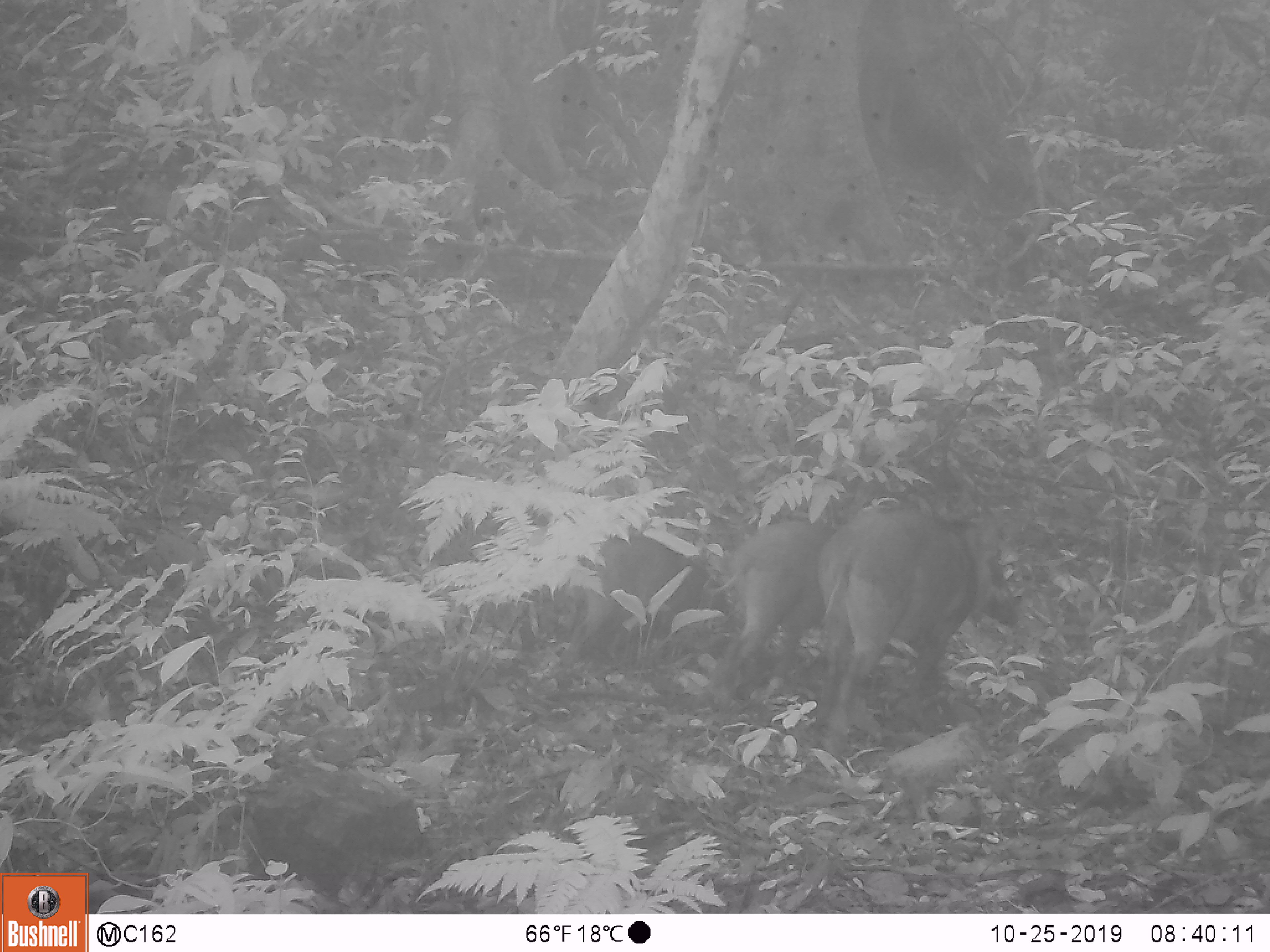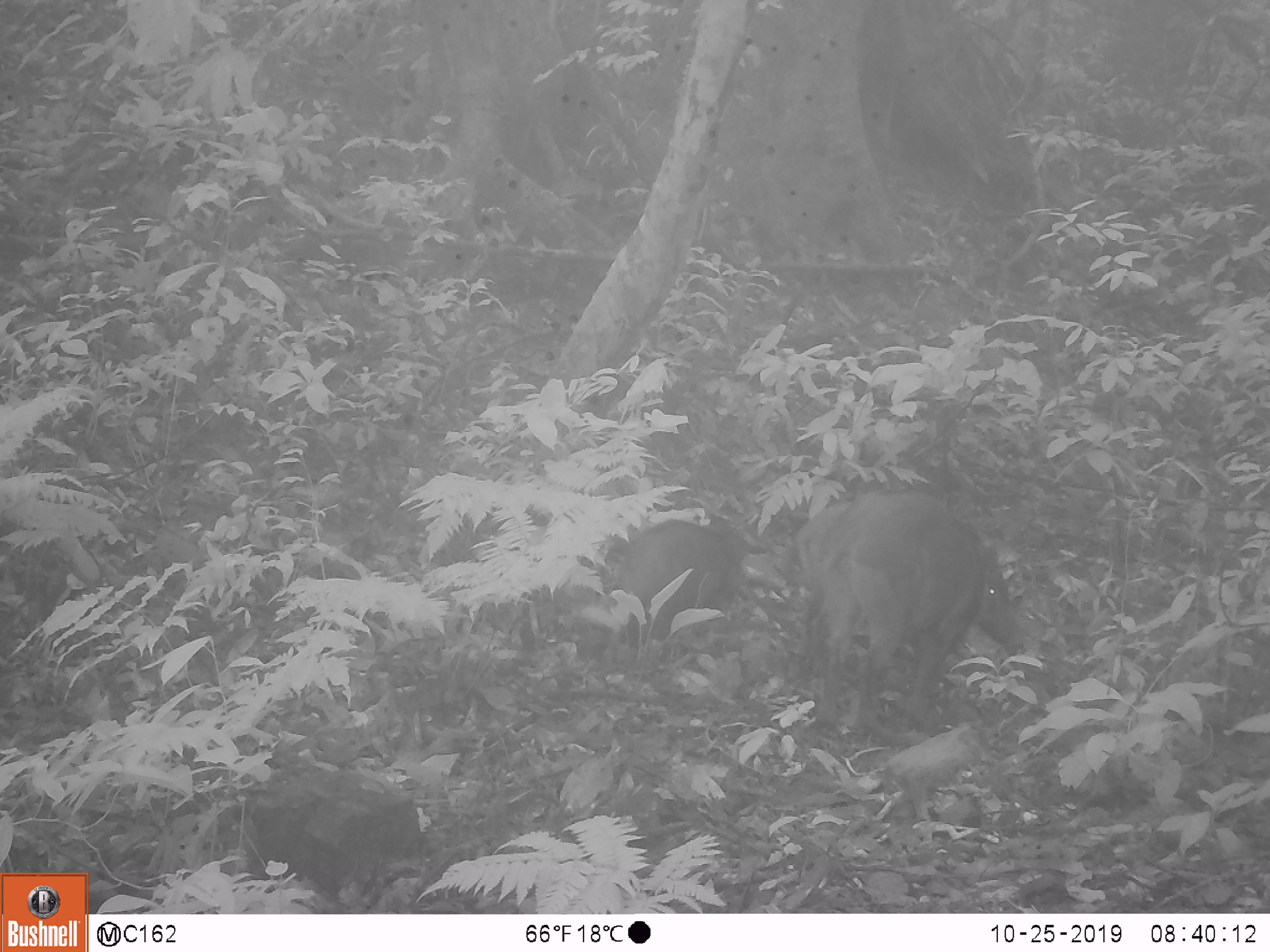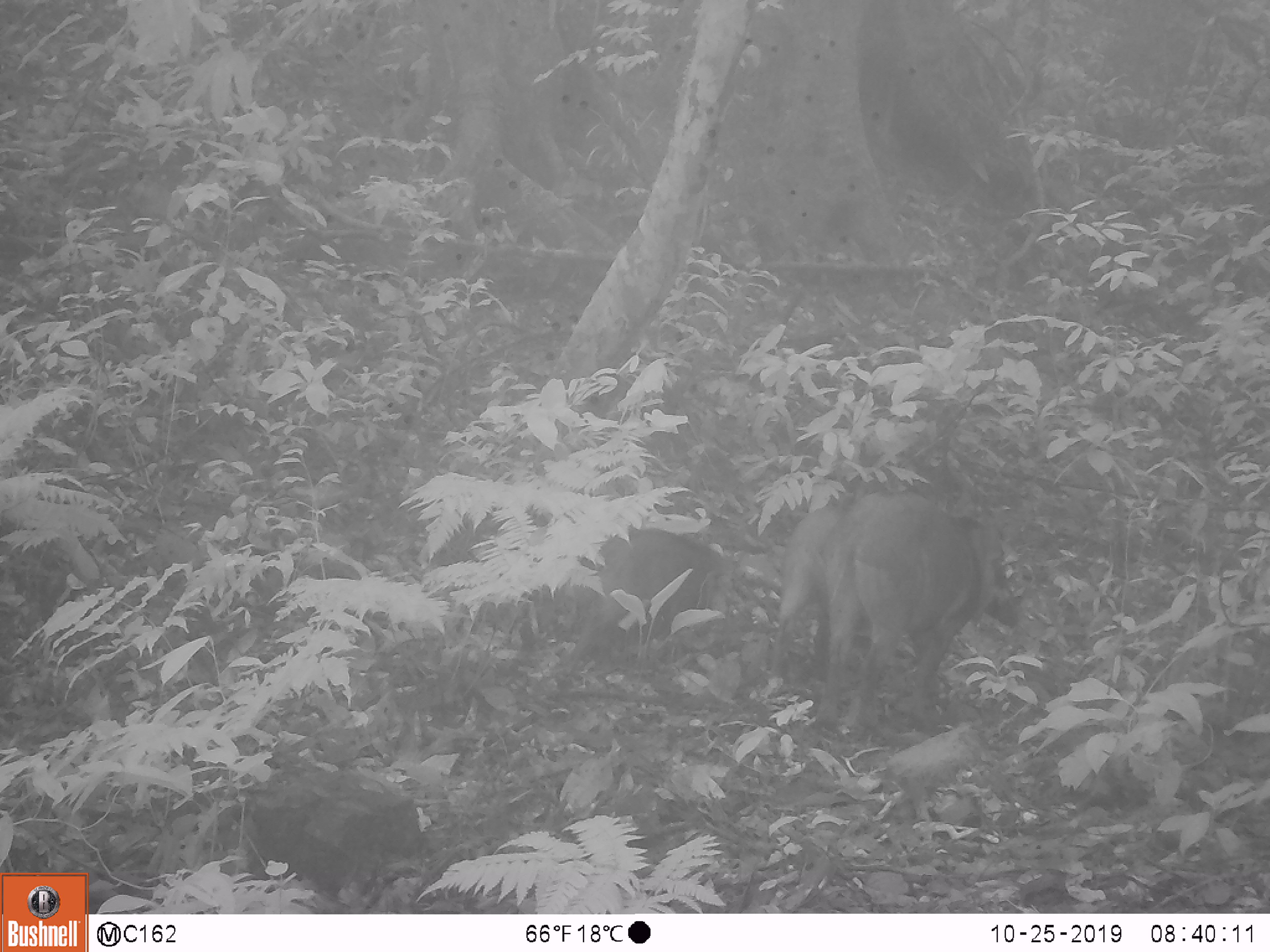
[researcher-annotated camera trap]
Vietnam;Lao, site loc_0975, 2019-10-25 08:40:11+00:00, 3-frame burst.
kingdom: Animalia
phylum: Chordata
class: Mammalia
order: Artiodactyla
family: Suidae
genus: Sus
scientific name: Sus scrofa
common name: eurasian wild pig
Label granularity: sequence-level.